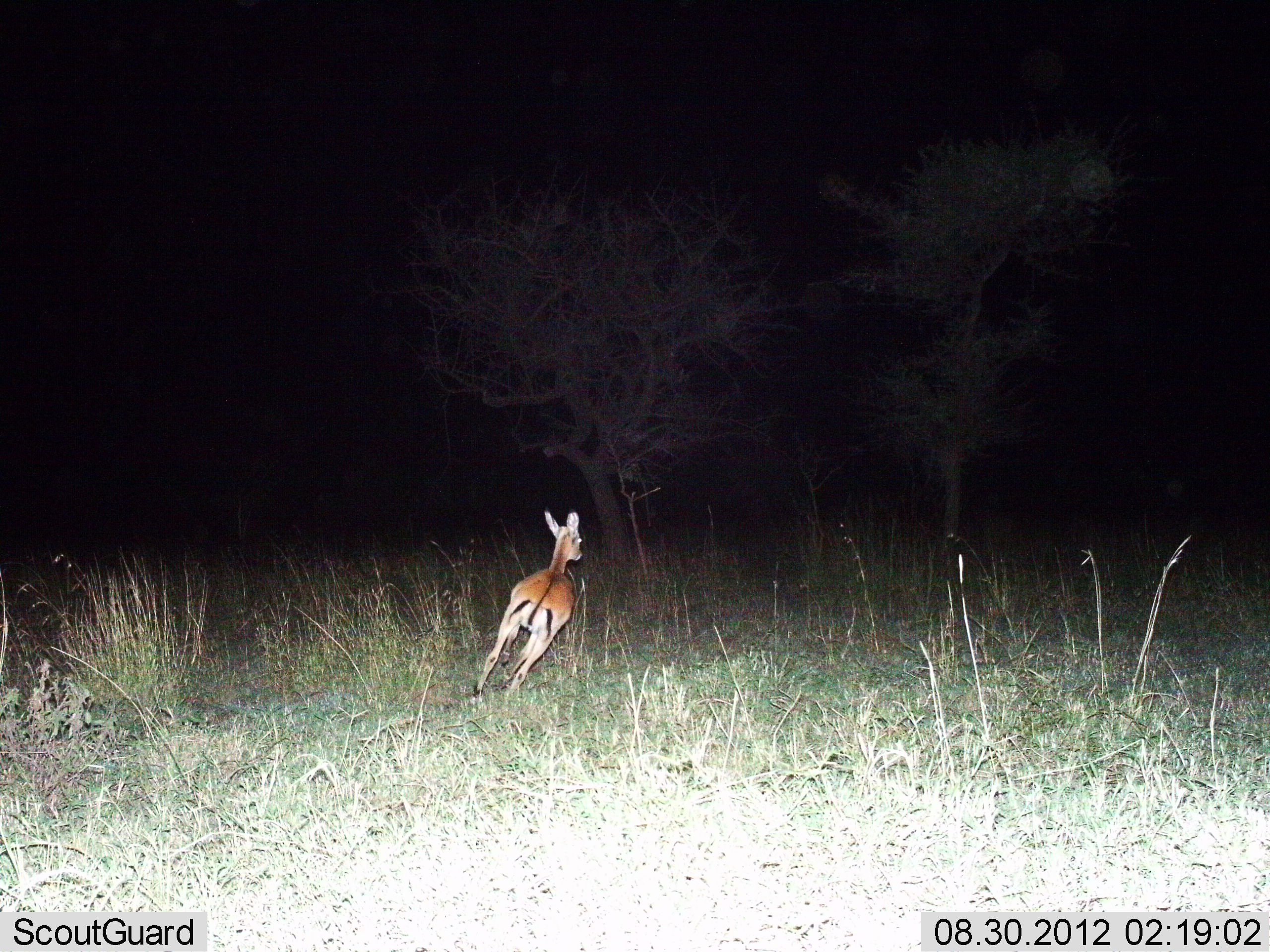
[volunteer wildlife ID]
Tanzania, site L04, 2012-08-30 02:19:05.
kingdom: Animalia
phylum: Chordata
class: Mammalia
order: Artiodactyla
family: Bovidae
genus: Eudorcas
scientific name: Eudorcas thomsonii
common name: thomson's gazelle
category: gazellethomsons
Gazellethomsons (thomson's gazelle) (Eudorcas thomsonii), count 1. Behavior (volunteer vote fractions): standing 0%, resting 0%, moving 100%, interacting 0%. Young present (vote fraction): 10%. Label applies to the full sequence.